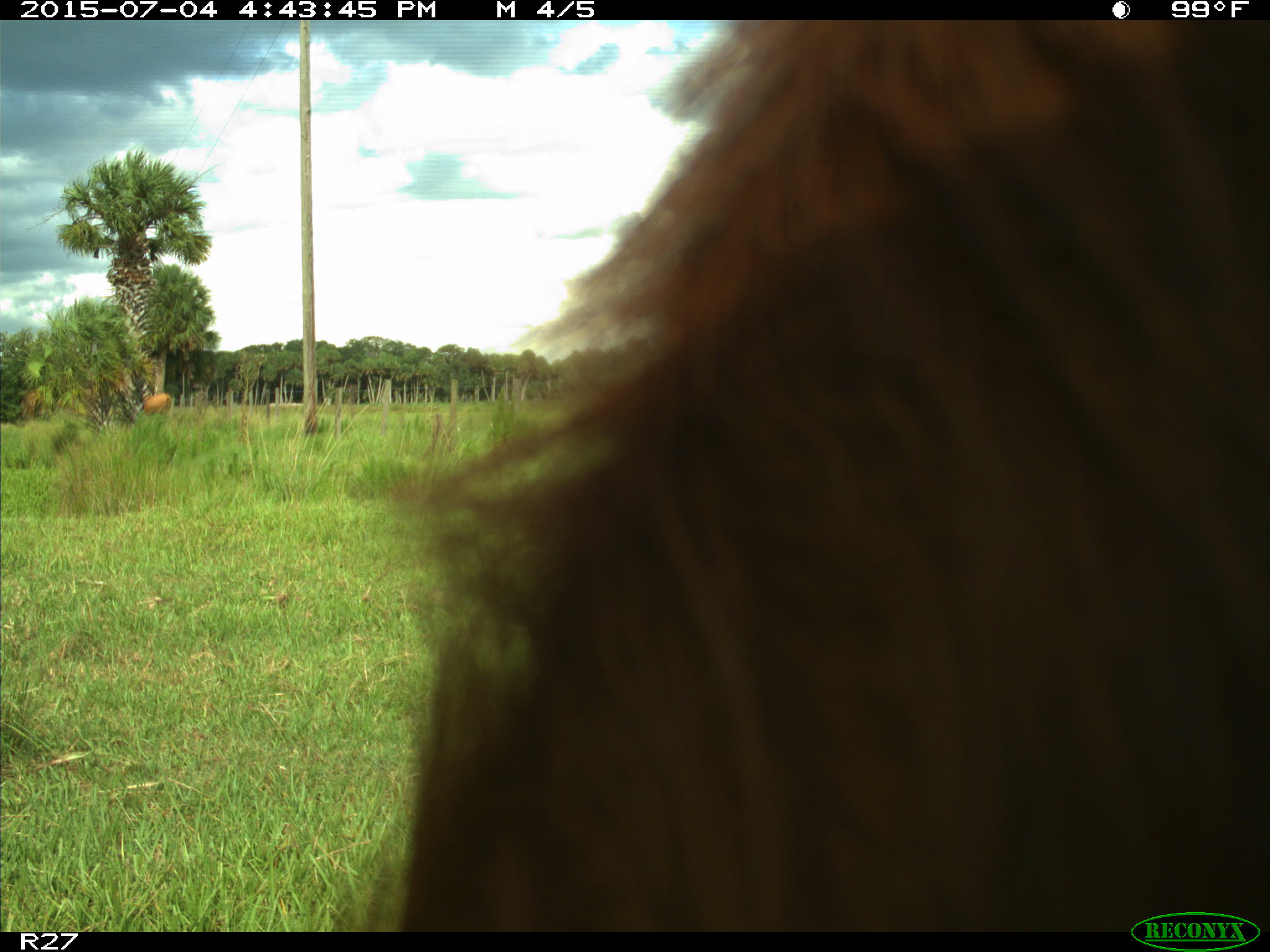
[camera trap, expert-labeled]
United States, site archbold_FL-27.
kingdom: Animalia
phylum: Chordata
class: Mammalia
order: Artiodactyla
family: Bovidae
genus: Bos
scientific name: Bos taurus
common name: domestic cow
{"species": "Bos taurus (domestic cow)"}